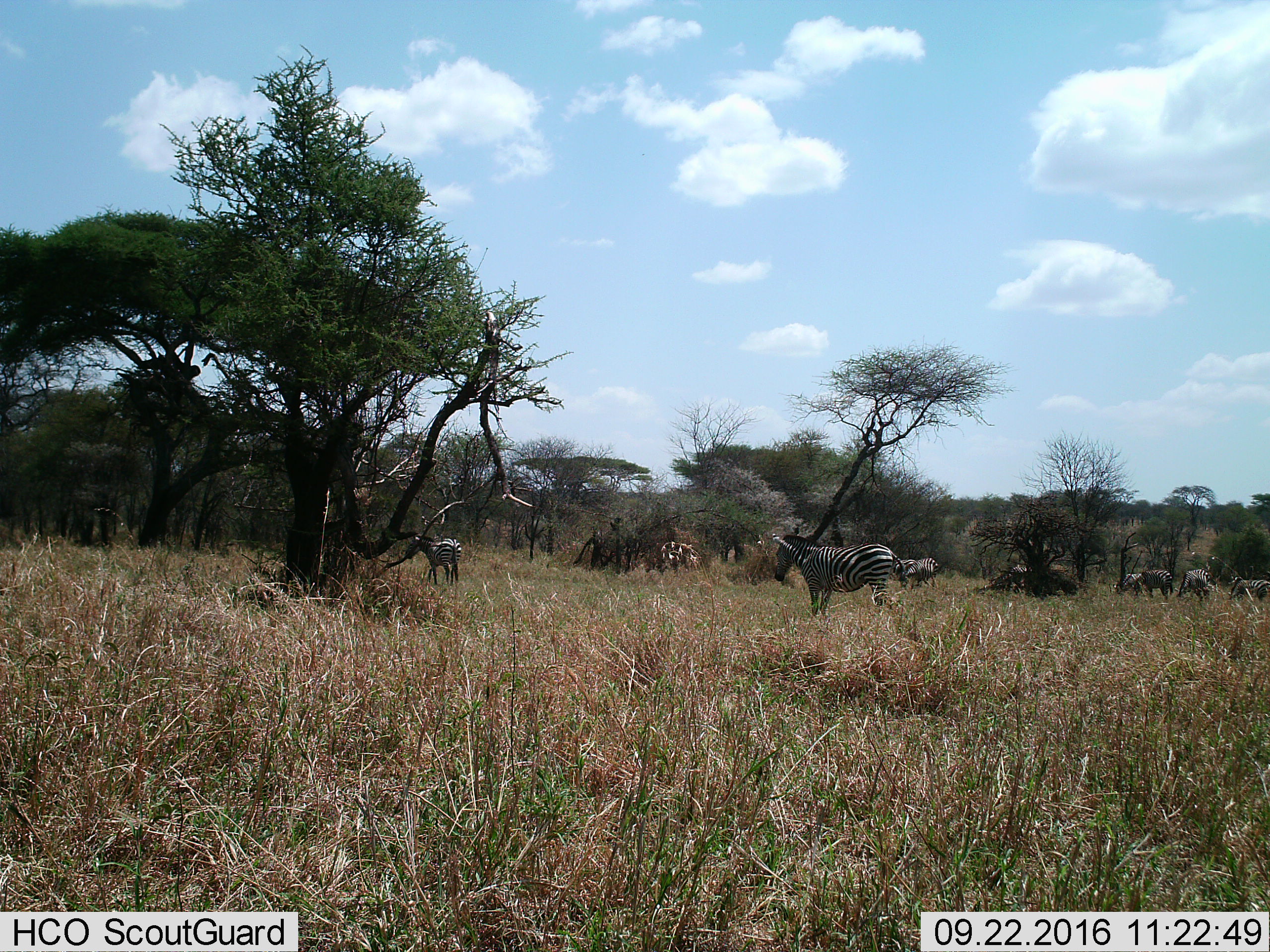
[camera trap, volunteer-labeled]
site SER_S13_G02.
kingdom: Animalia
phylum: Chordata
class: Mammalia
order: Perissodactyla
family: Equidae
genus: Equus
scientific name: Equus quagga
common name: plains zebra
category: zebraplains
Zebraplains (plains zebra) (Equus quagga), count 8. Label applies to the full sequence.